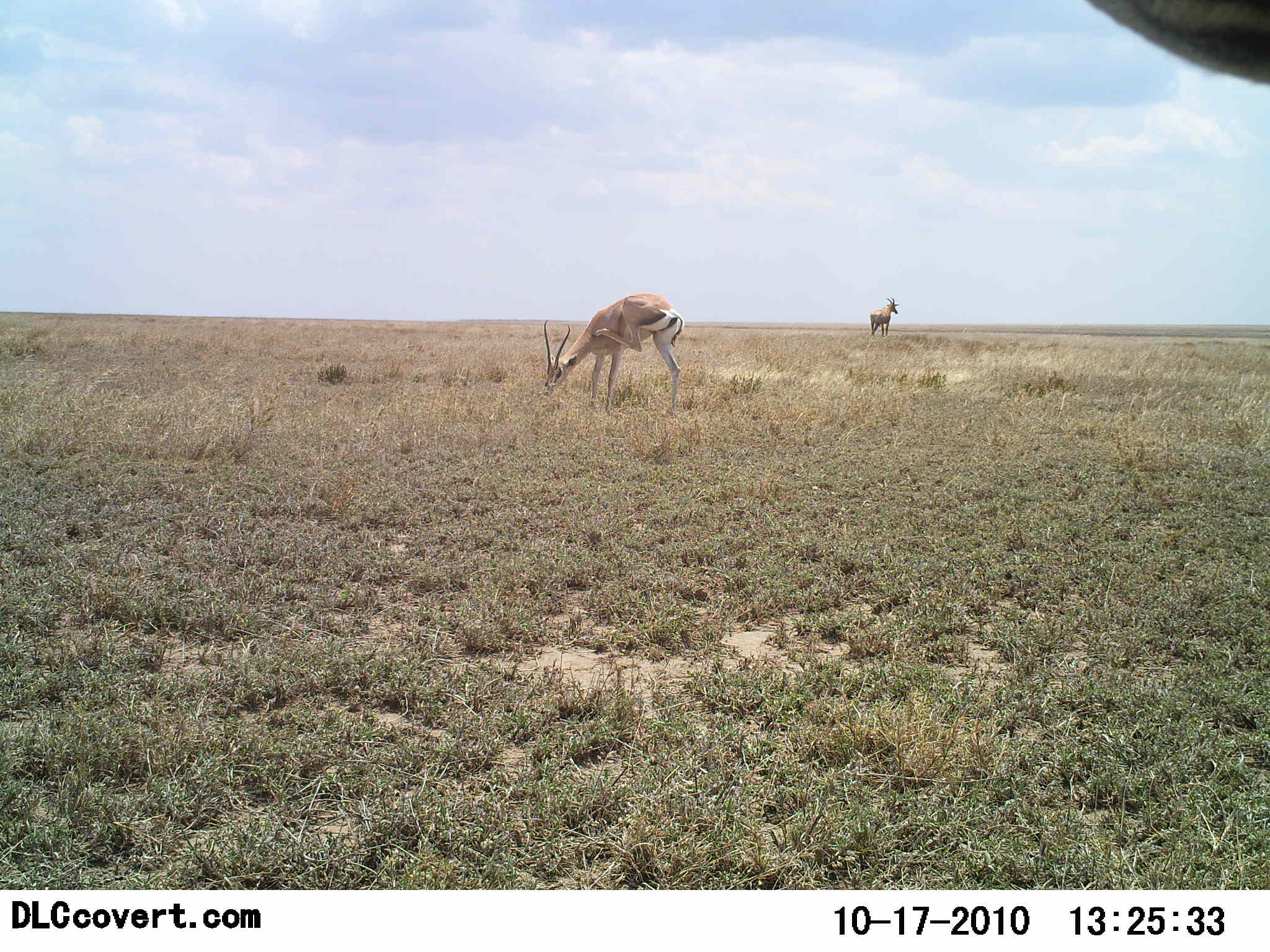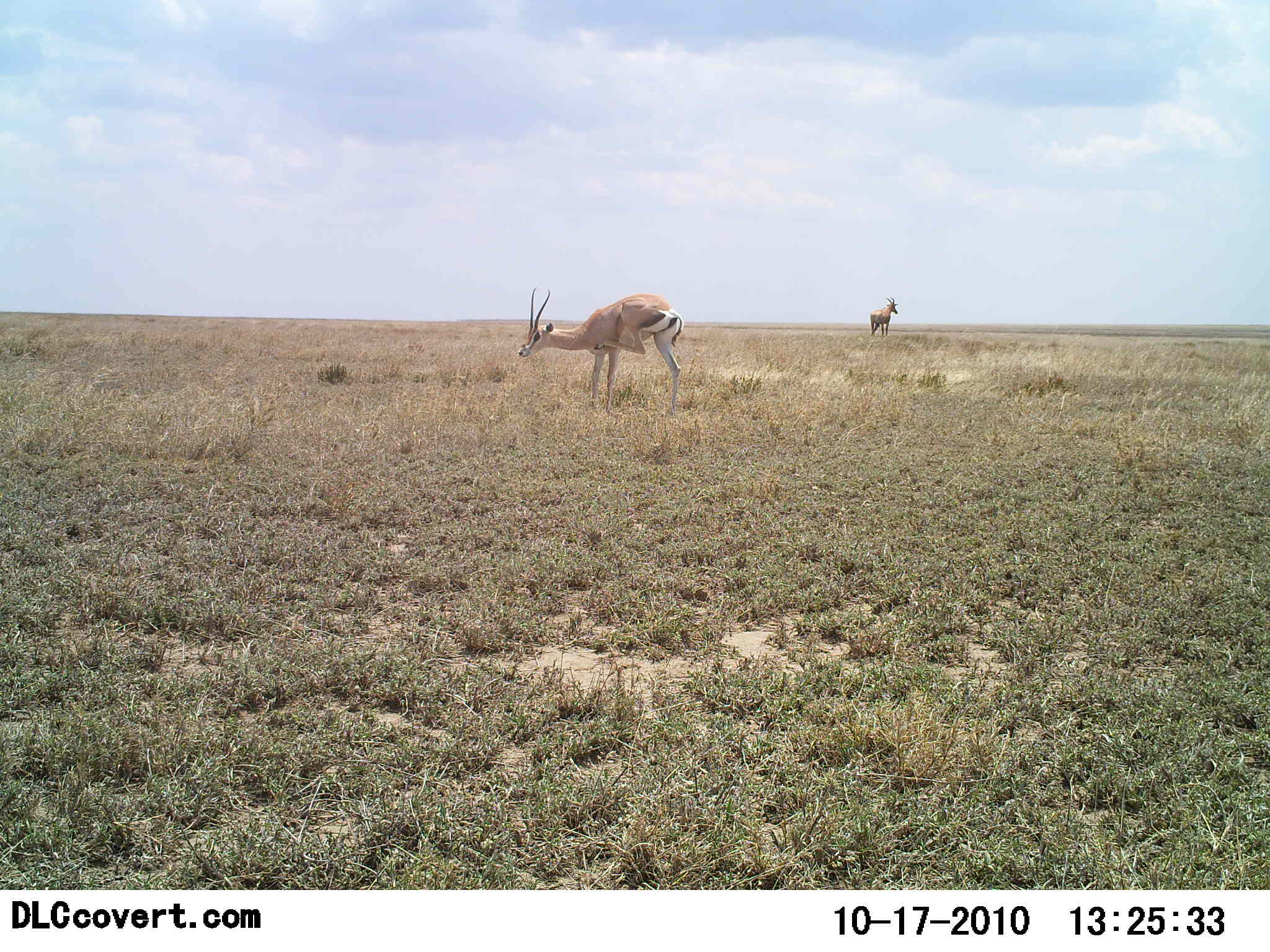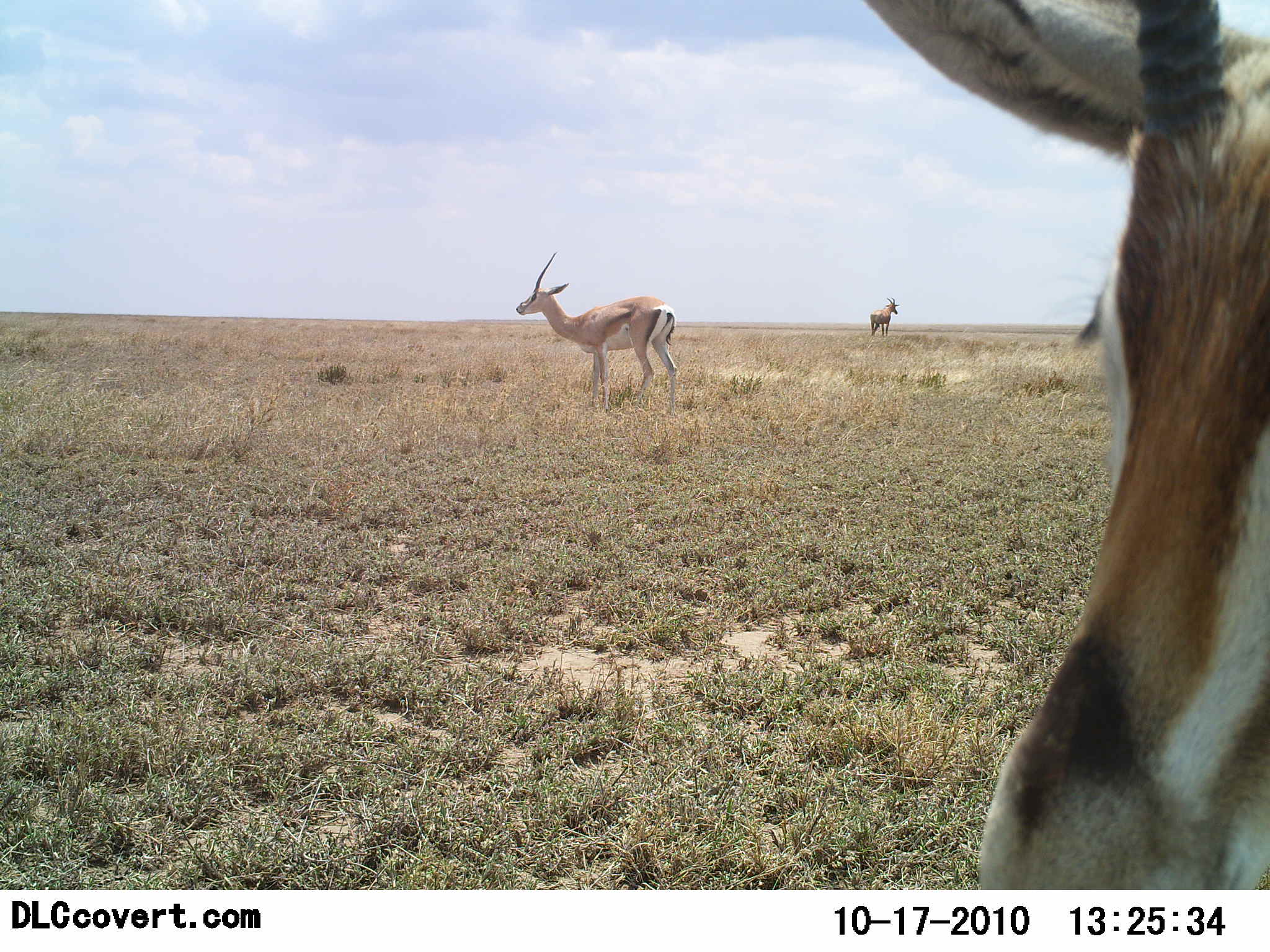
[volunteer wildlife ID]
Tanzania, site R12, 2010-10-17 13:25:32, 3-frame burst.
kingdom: Animalia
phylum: Chordata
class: Mammalia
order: Artiodactyla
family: Bovidae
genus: Nanger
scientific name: Nanger granti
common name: grant's gazelle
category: gazellegrants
Gazellegrants (grant's gazelle) (Nanger granti), count 2. Behavior (volunteer vote fractions): standing 87%, resting 7%, moving 33%, interacting 0%. Young present (vote fraction): 0%. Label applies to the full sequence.